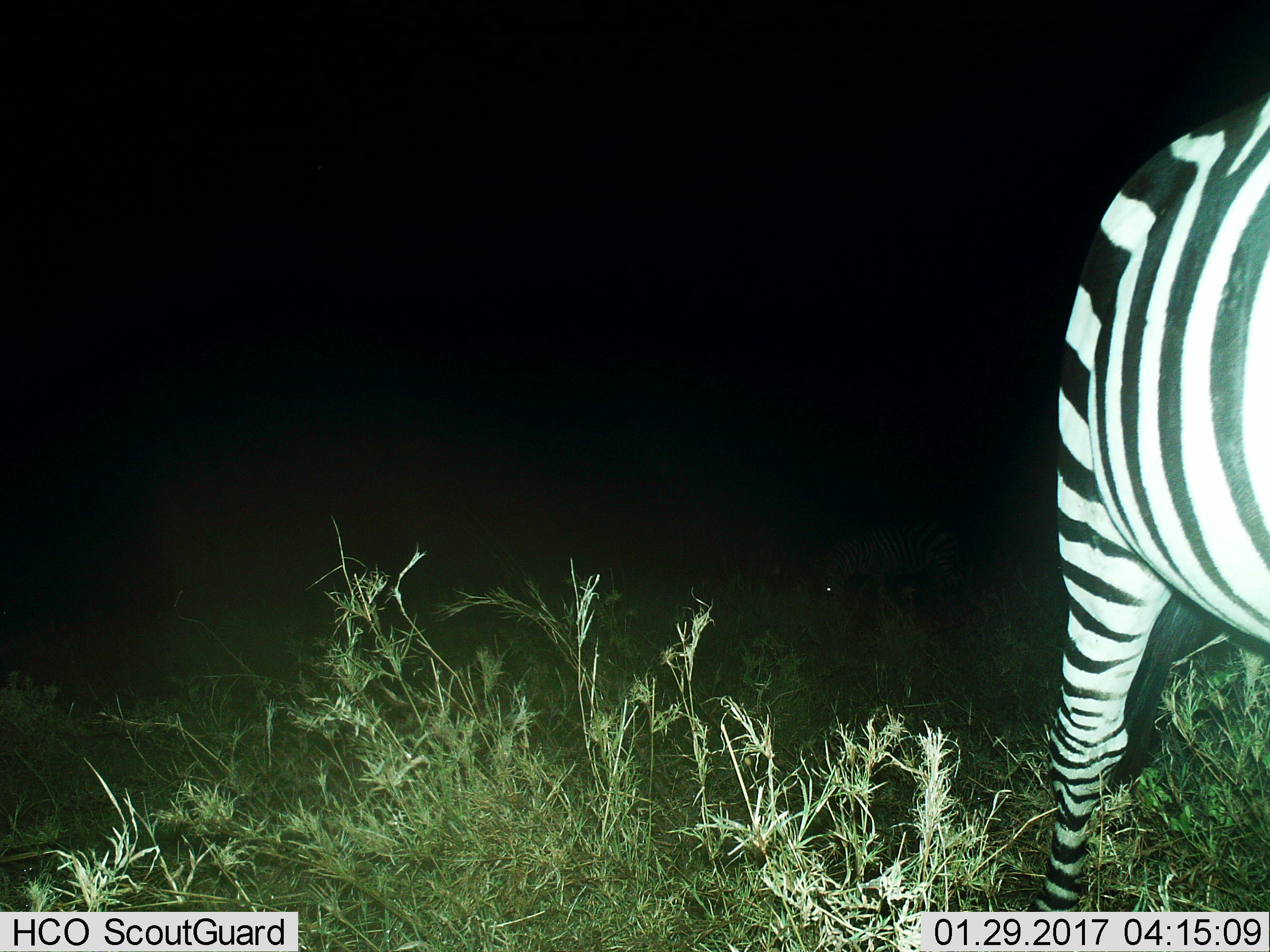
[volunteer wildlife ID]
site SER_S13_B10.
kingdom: Animalia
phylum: Chordata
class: Mammalia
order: Perissodactyla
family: Equidae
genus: Equus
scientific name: Equus quagga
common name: plains zebra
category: zebraplains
Zebraplains (plains zebra) (Equus quagga), count 1. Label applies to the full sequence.